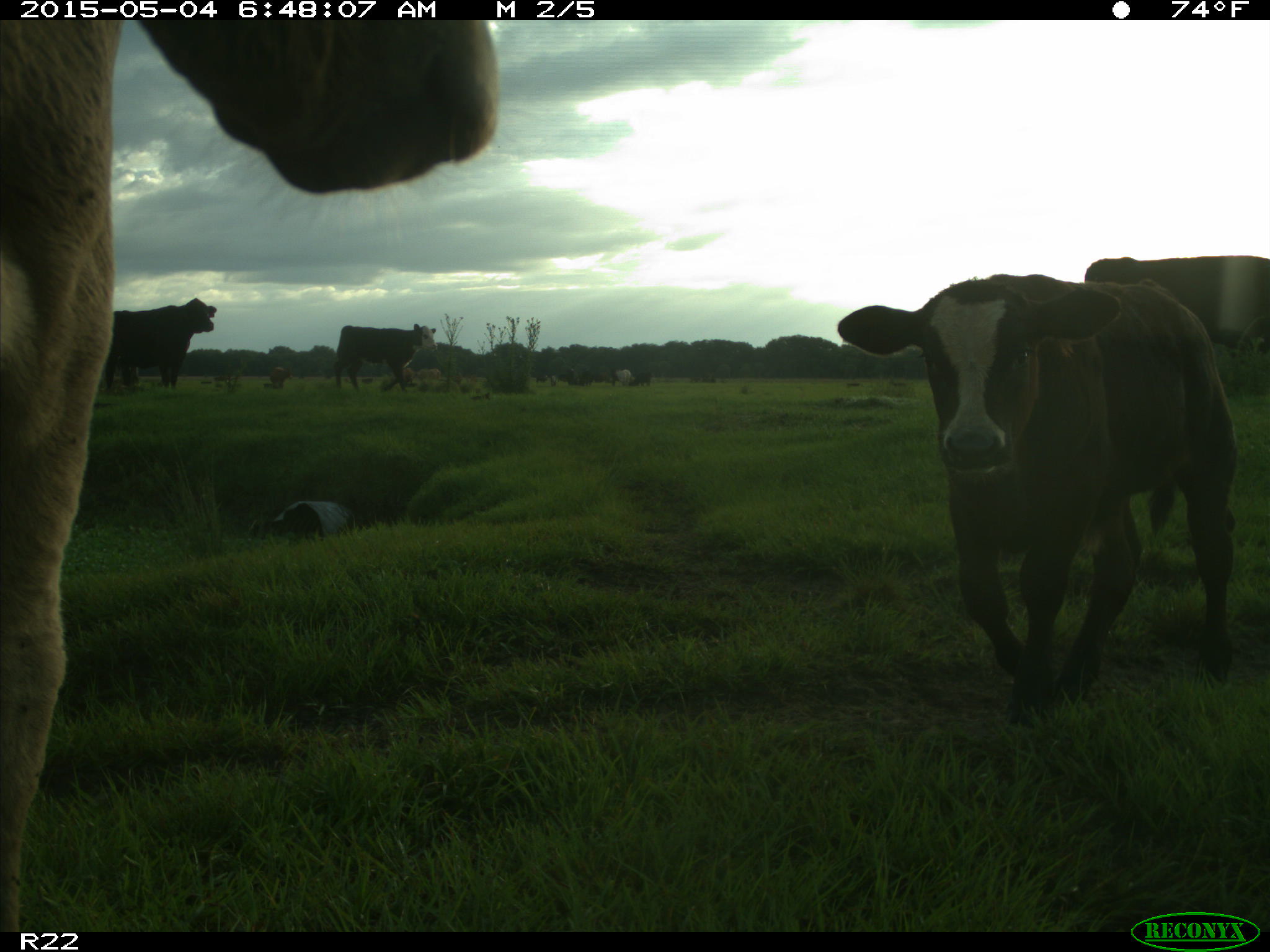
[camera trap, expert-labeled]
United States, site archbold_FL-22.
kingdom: Animalia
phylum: Chordata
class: Mammalia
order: Artiodactyla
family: Bovidae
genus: Bos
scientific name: Bos taurus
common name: domestic cow